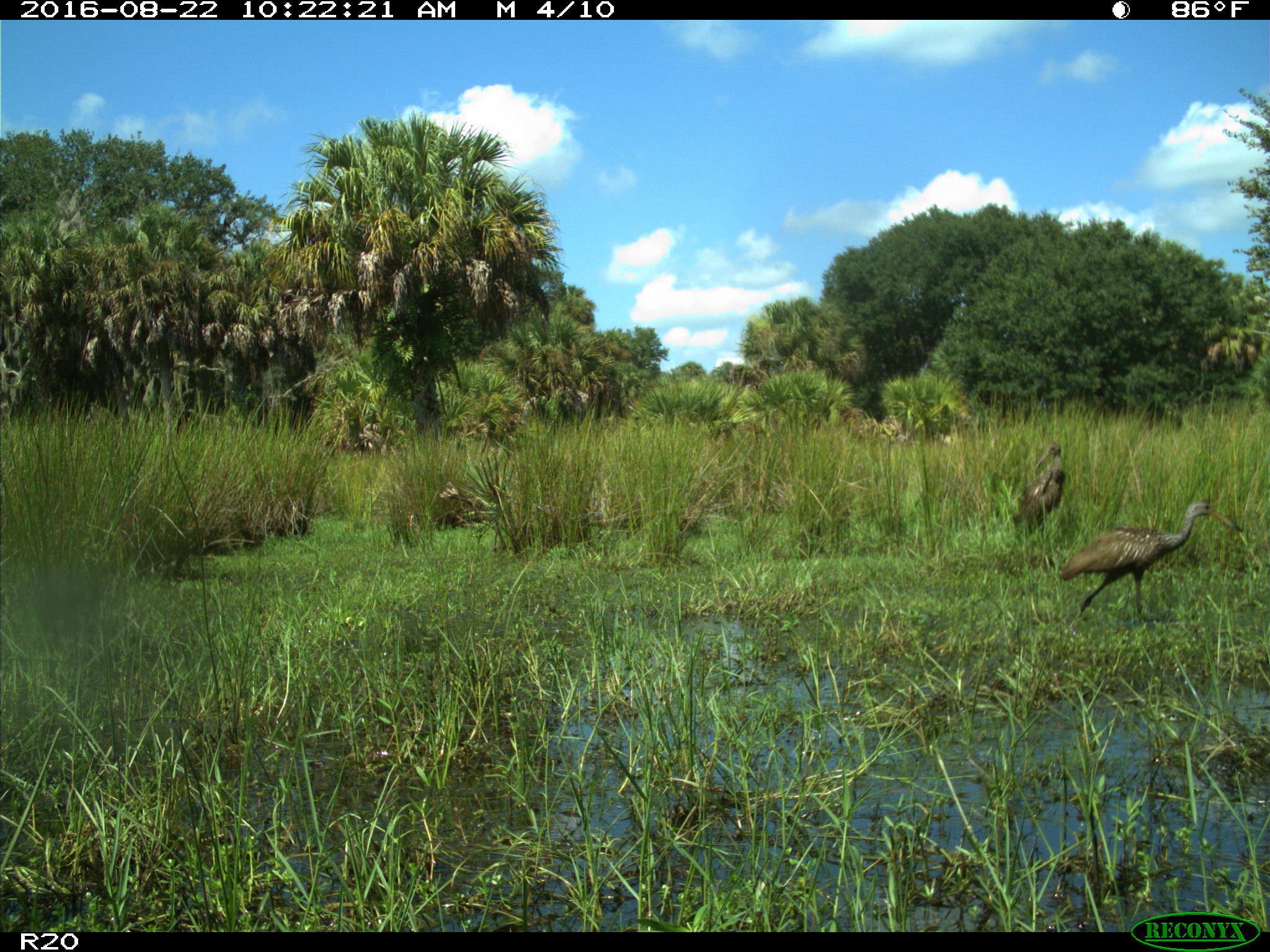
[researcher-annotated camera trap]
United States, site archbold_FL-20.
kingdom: Animalia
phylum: Chordata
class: Aves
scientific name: Aves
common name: birds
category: unidentified bird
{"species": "unidentified bird (birds) (Aves)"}